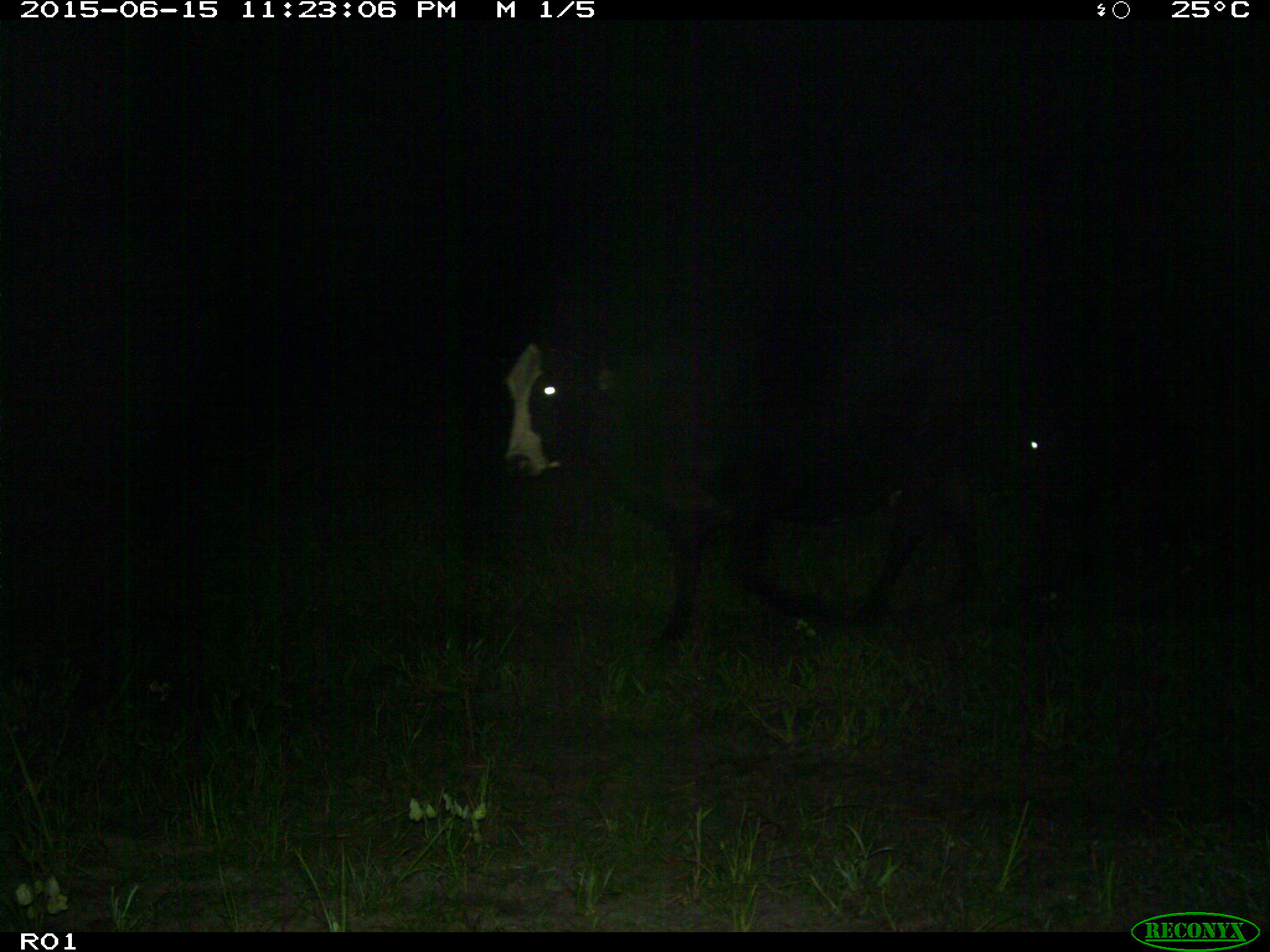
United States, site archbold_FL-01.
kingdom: Animalia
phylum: Chordata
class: Mammalia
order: Artiodactyla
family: Bovidae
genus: Bos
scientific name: Bos taurus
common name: domestic cow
Bos taurus (domestic cow).